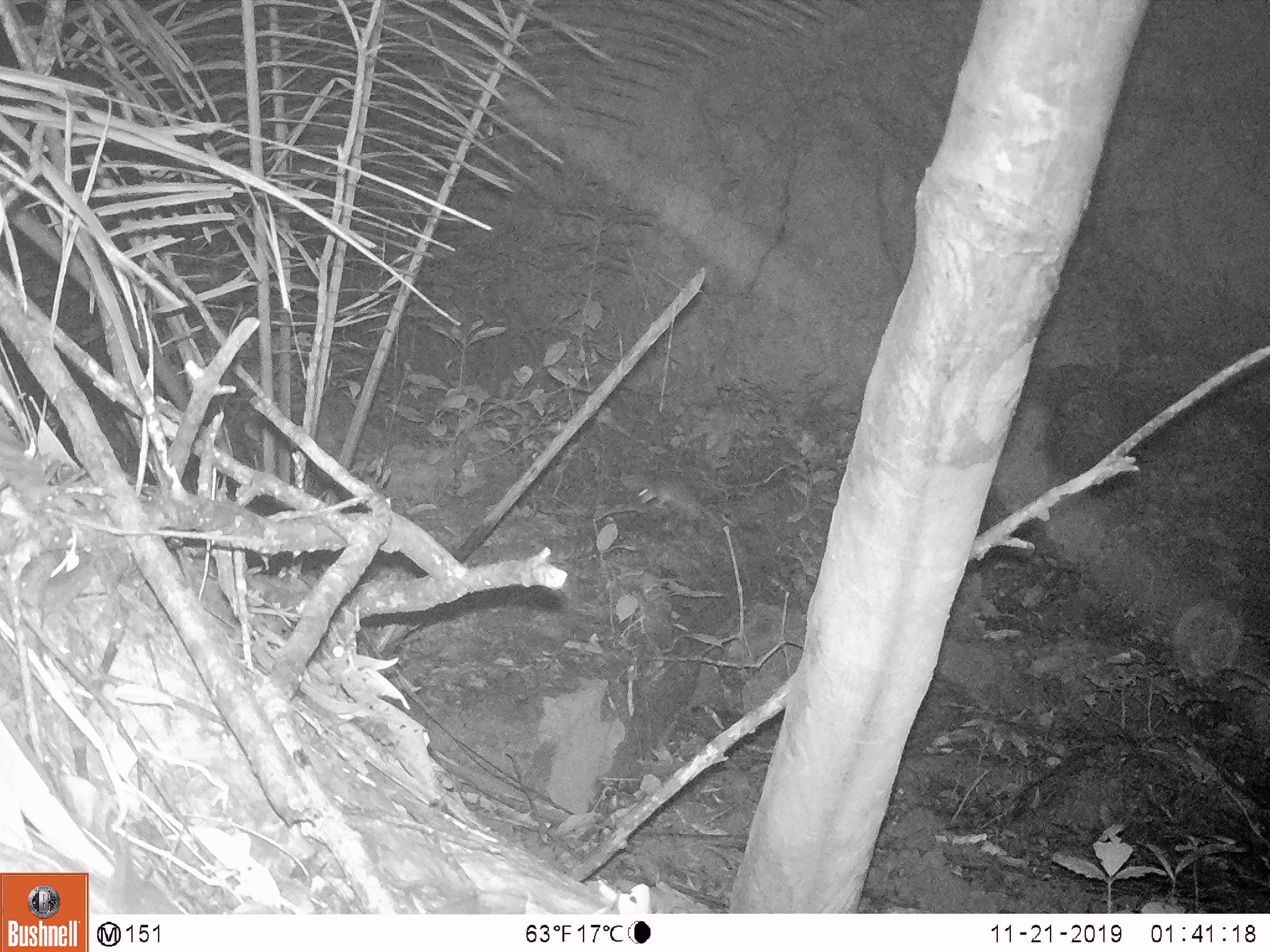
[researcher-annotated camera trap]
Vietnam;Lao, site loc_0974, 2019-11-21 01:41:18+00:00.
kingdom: Animalia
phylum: Chordata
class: Mammalia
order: Rodentia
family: Muridae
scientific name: Muridae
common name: old-world mice and rats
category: unidentified murid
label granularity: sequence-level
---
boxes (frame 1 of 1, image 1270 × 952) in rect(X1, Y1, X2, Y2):
unidentified murid: rect(637, 470, 716, 522)